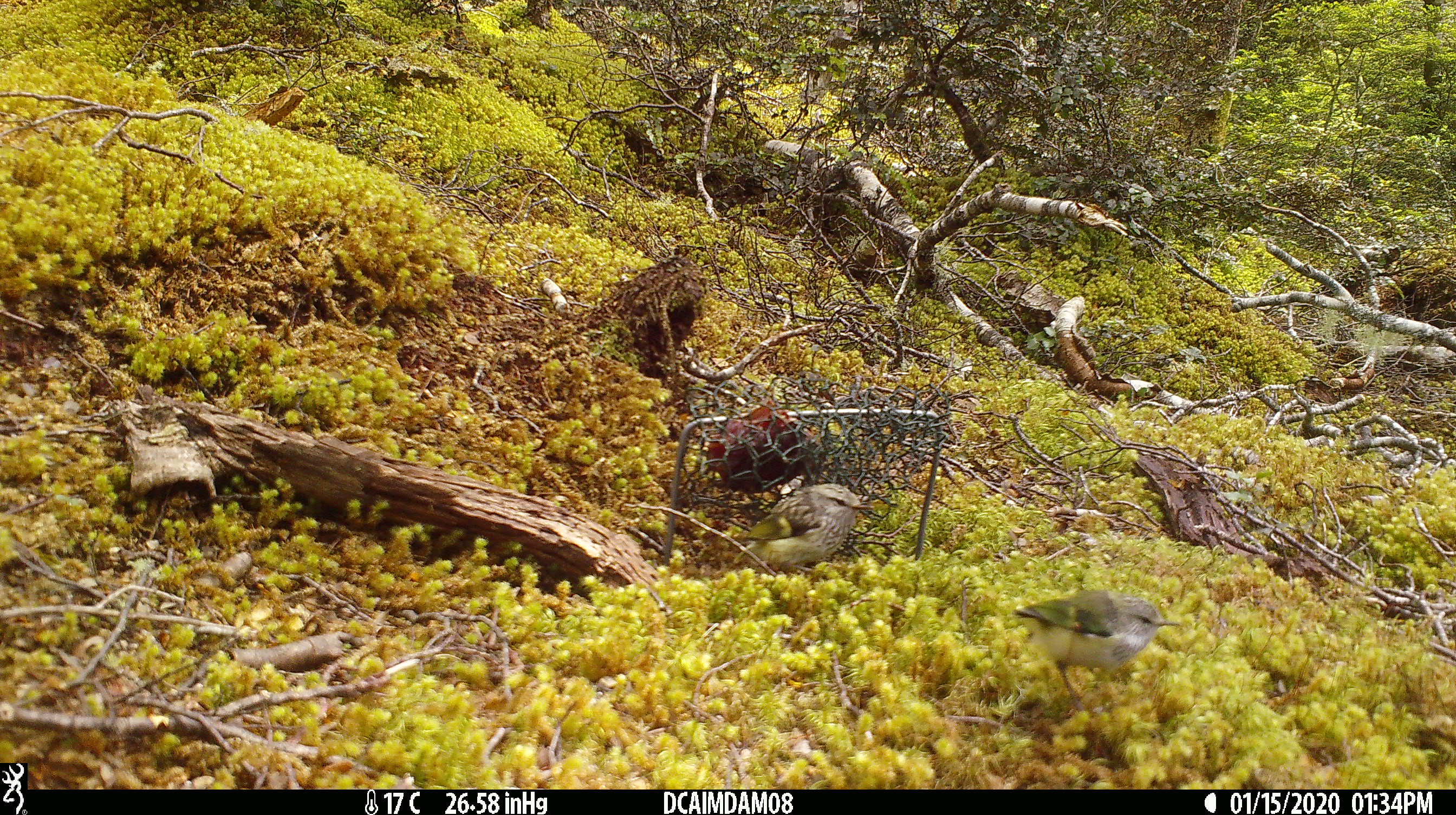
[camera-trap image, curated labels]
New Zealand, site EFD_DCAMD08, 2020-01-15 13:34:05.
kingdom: Animalia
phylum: Chordata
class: Aves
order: Passeriformes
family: Acanthisittidae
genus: Acanthisitta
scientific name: Acanthisitta chloris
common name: rifleman